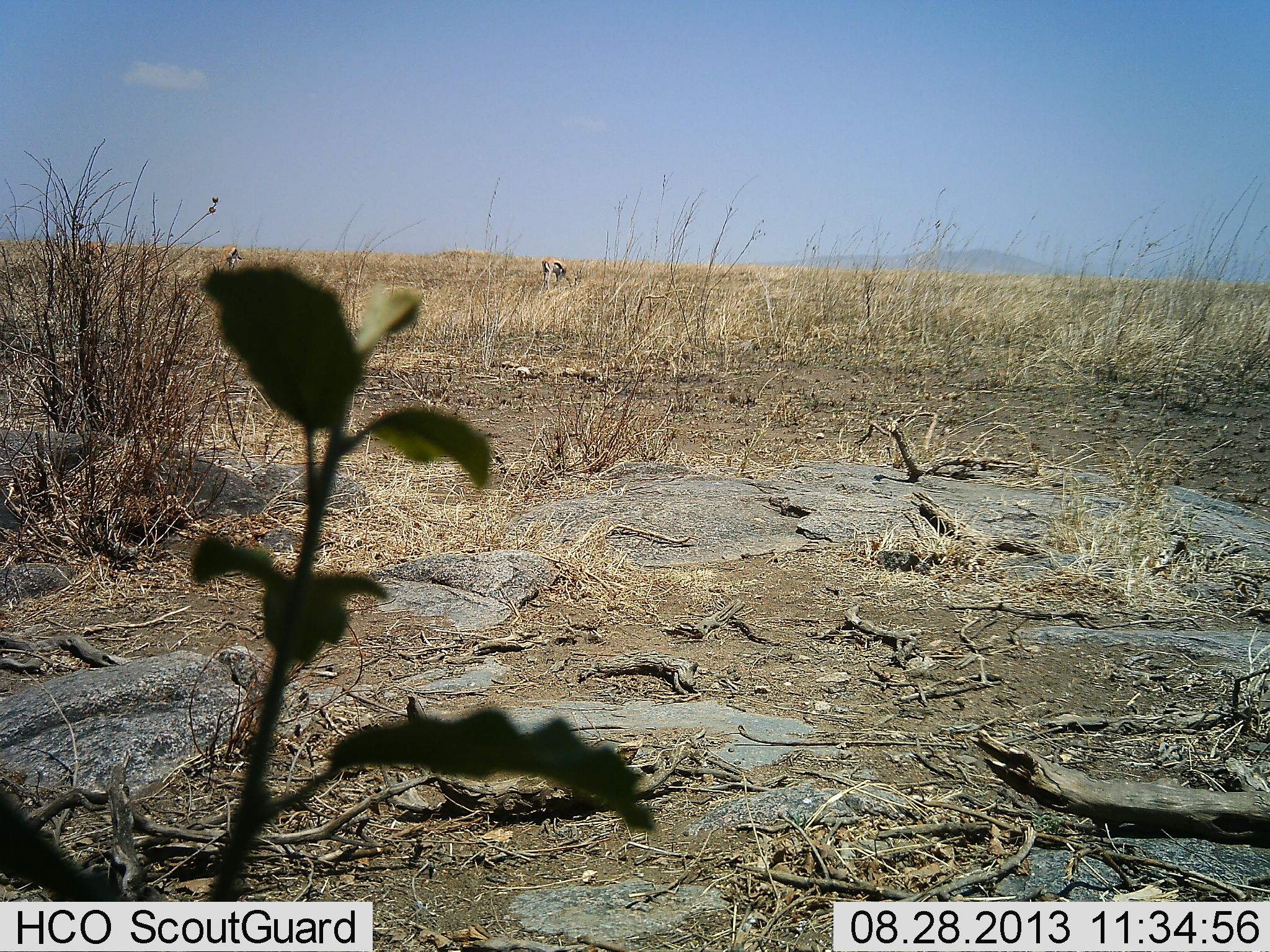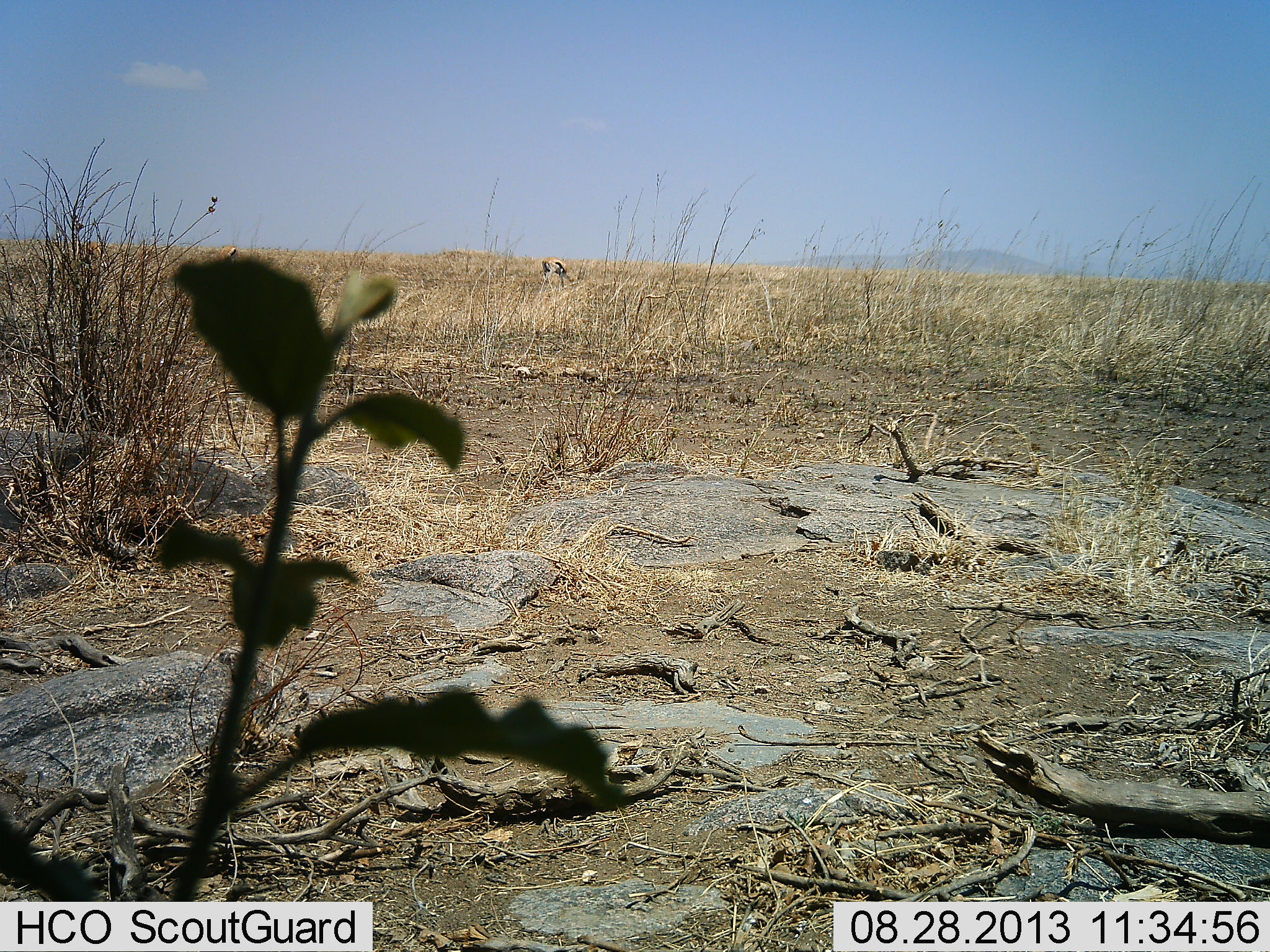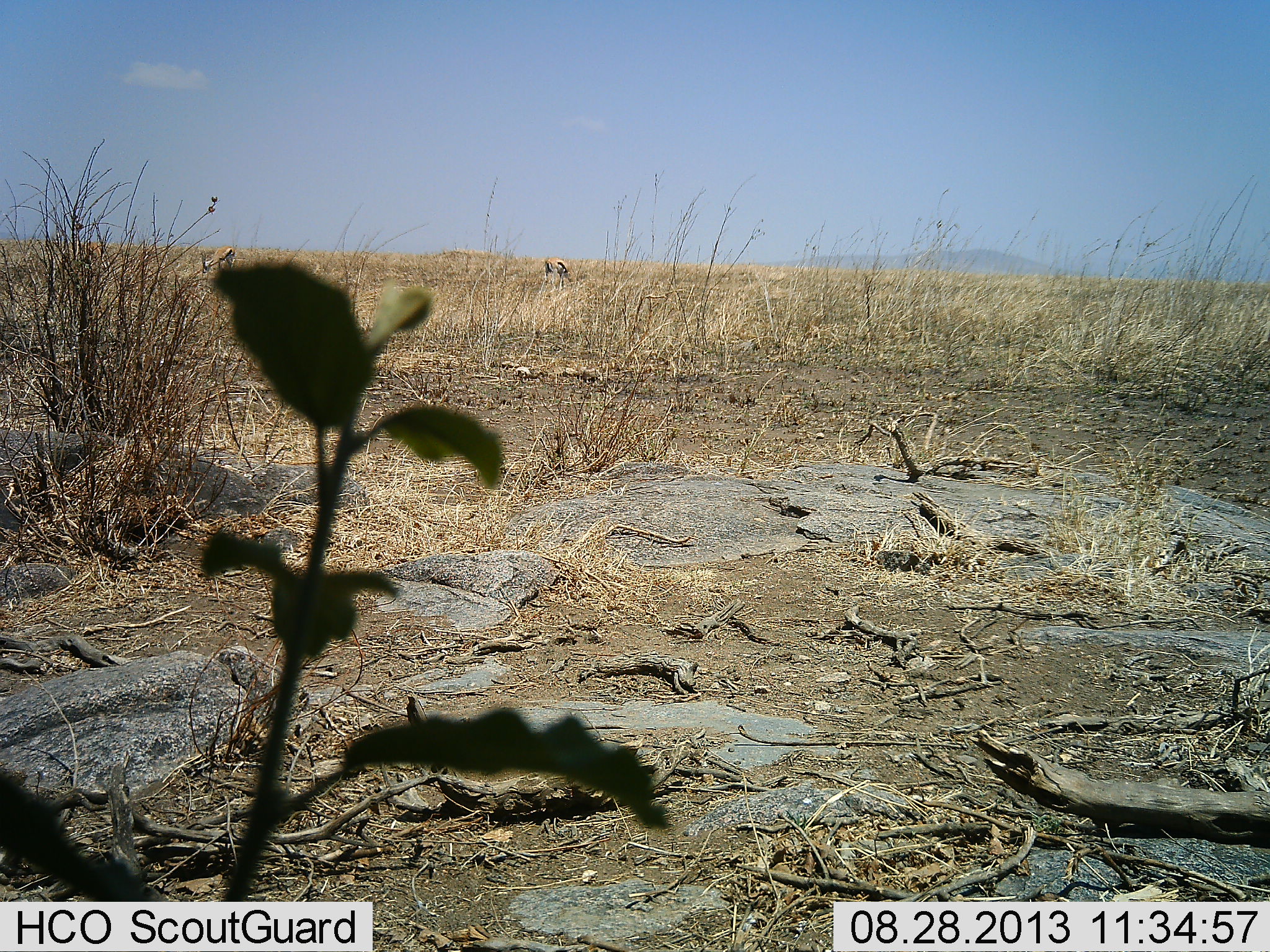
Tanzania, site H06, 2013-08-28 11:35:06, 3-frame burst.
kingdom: Animalia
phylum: Chordata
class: Mammalia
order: Artiodactyla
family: Bovidae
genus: Eudorcas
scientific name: Eudorcas thomsonii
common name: thomson's gazelle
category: gazellethomsons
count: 1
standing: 24%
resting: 0%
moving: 8%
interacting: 0%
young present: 0%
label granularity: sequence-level